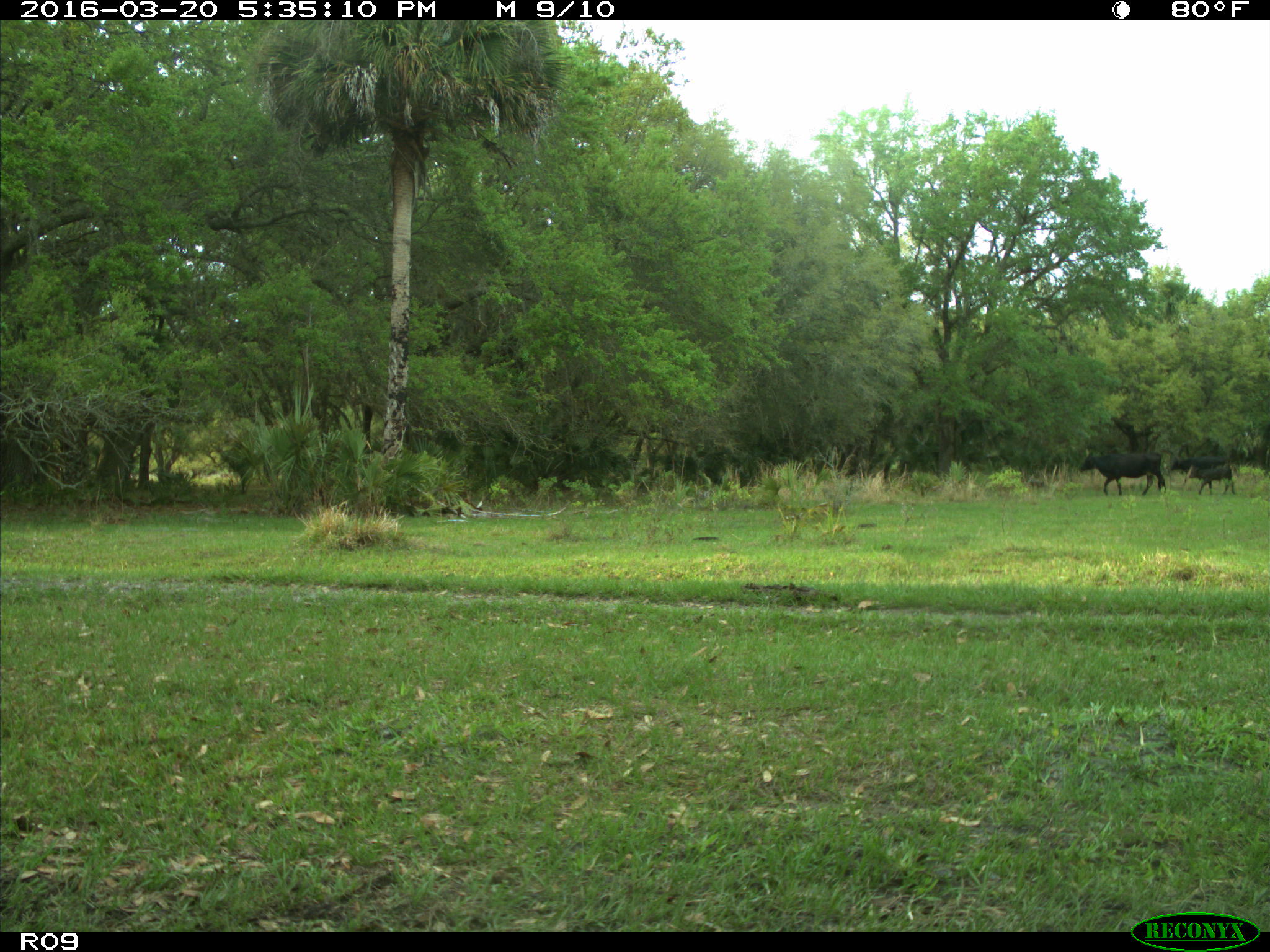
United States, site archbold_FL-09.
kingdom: Animalia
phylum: Chordata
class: Mammalia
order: Artiodactyla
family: Bovidae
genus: Bos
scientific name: Bos taurus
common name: domestic cow